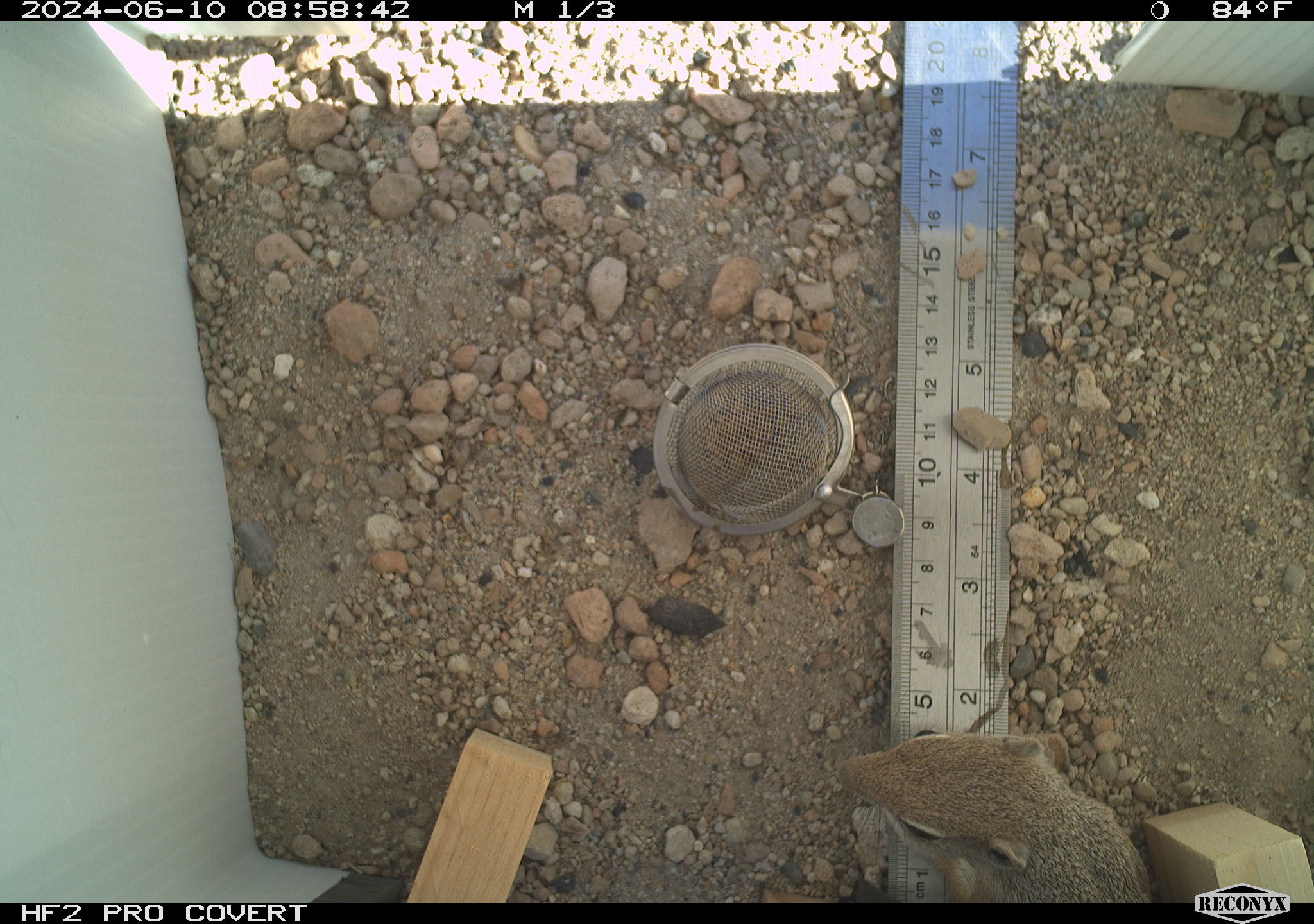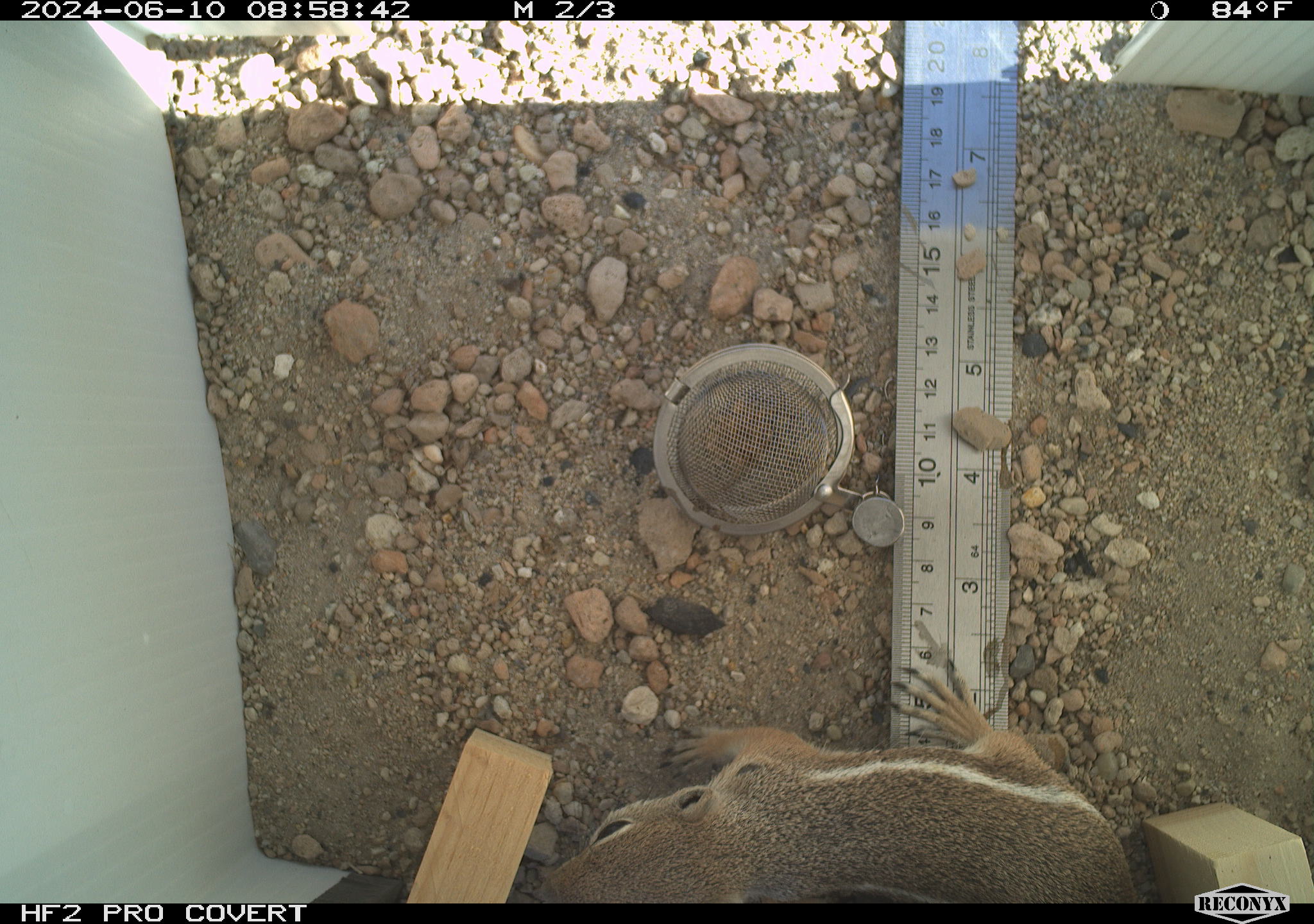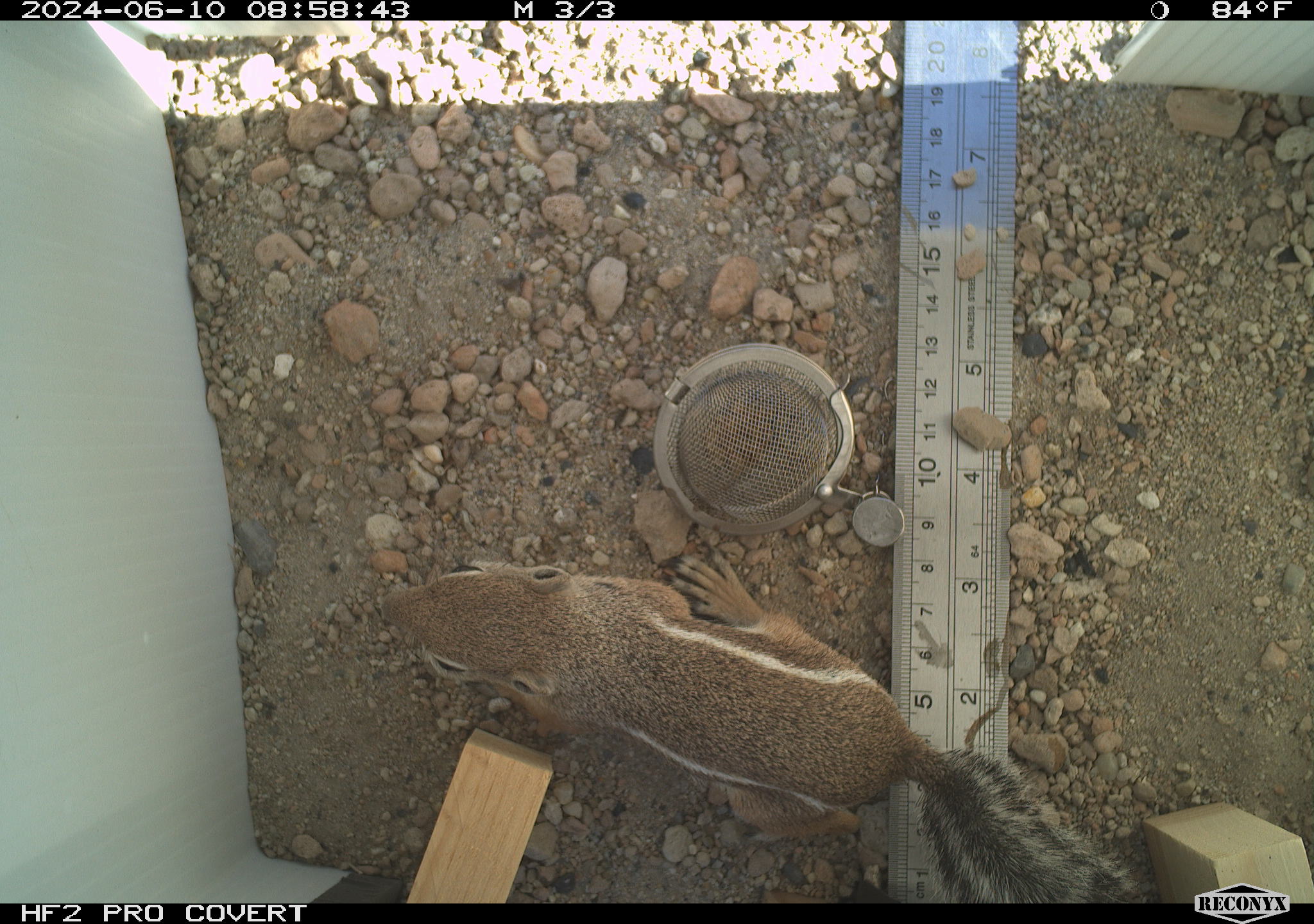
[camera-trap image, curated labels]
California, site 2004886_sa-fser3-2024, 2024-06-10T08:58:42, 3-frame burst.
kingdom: Animalia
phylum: Chordata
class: Mammalia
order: Rodentia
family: Sciuridae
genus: Ammospermophilus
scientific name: Ammospermophilus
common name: antelope ground squirrels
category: ammospermophilus species